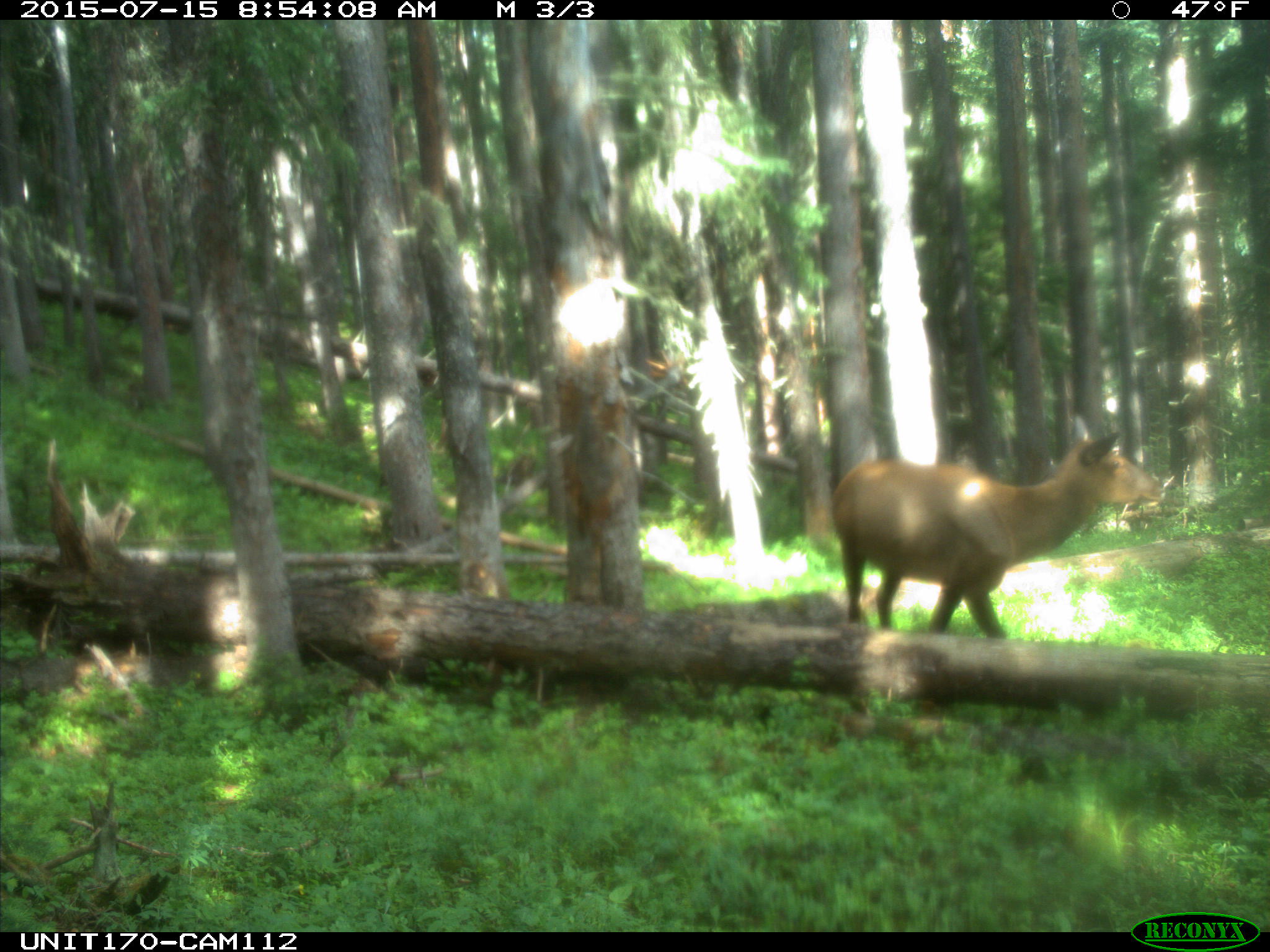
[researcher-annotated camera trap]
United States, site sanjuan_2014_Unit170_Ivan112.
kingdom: Animalia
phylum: Chordata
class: Mammalia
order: Artiodactyla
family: Cervidae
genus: Cervus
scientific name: Cervus elaphus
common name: red deer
Cervus elaphus (red deer).